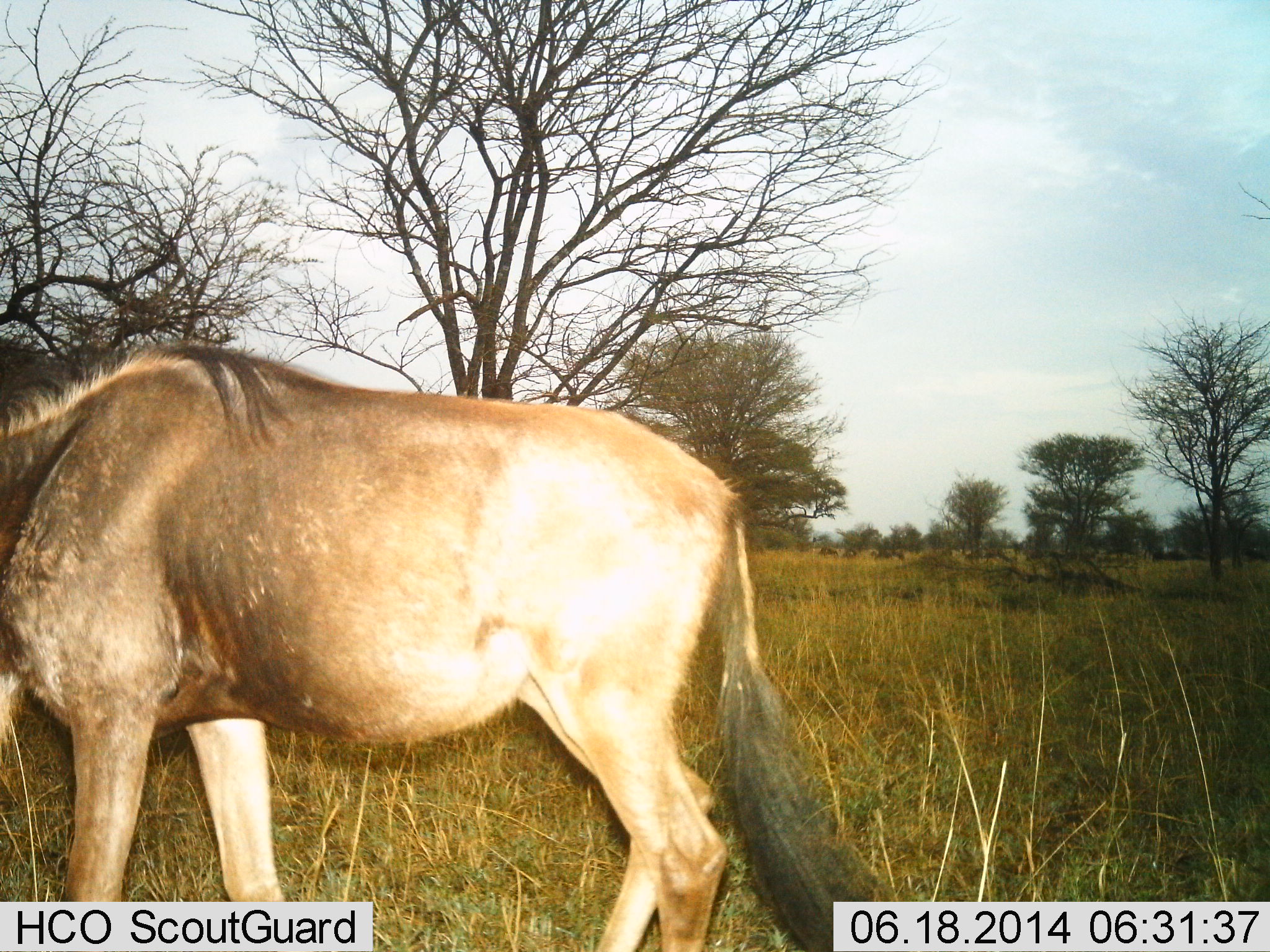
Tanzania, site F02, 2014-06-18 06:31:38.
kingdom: Animalia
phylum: Chordata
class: Mammalia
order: Artiodactyla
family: Bovidae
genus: Connochaetes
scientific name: Connochaetes taurinus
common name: blue wildebeest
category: wildebeest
Wildebeest (blue wildebeest) (Connochaetes taurinus), count 1. Behavior (volunteer vote fractions): standing 70%, resting 0%, moving 0%, interacting 0%. Young present (vote fraction): 0%. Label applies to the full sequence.